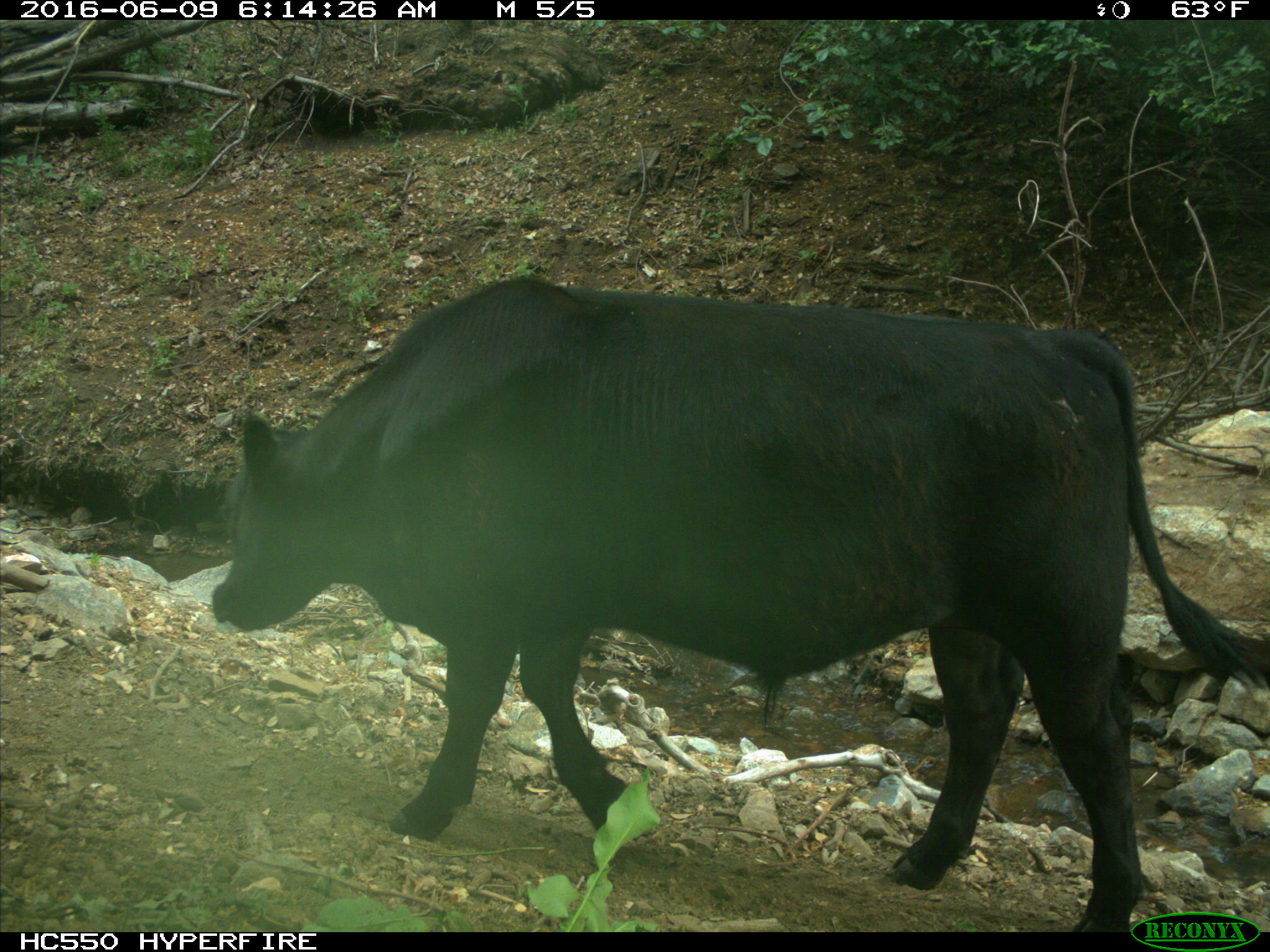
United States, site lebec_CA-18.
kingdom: Animalia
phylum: Chordata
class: Mammalia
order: Artiodactyla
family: Bovidae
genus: Bos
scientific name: Bos taurus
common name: domestic cow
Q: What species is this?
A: Bos taurus (domestic cow).